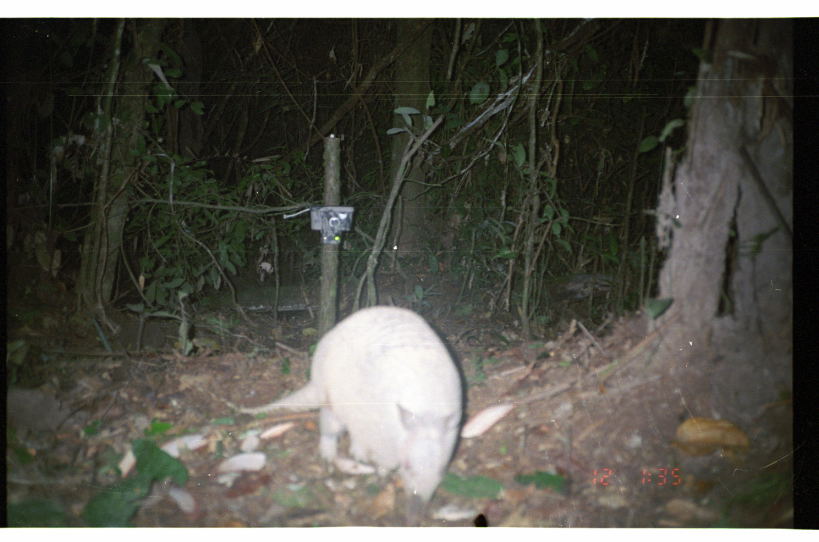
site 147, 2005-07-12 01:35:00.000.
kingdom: Animalia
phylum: Chordata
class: Mammalia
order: Cingulata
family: Dasypodidae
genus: Dasypus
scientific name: Dasypus kappleri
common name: greater long-nosed armadillo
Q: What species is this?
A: Dasypus kappleri (greater long-nosed armadillo).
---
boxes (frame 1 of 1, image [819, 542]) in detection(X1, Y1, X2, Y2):
dasypus kappleri: detection(238, 304, 466, 501)